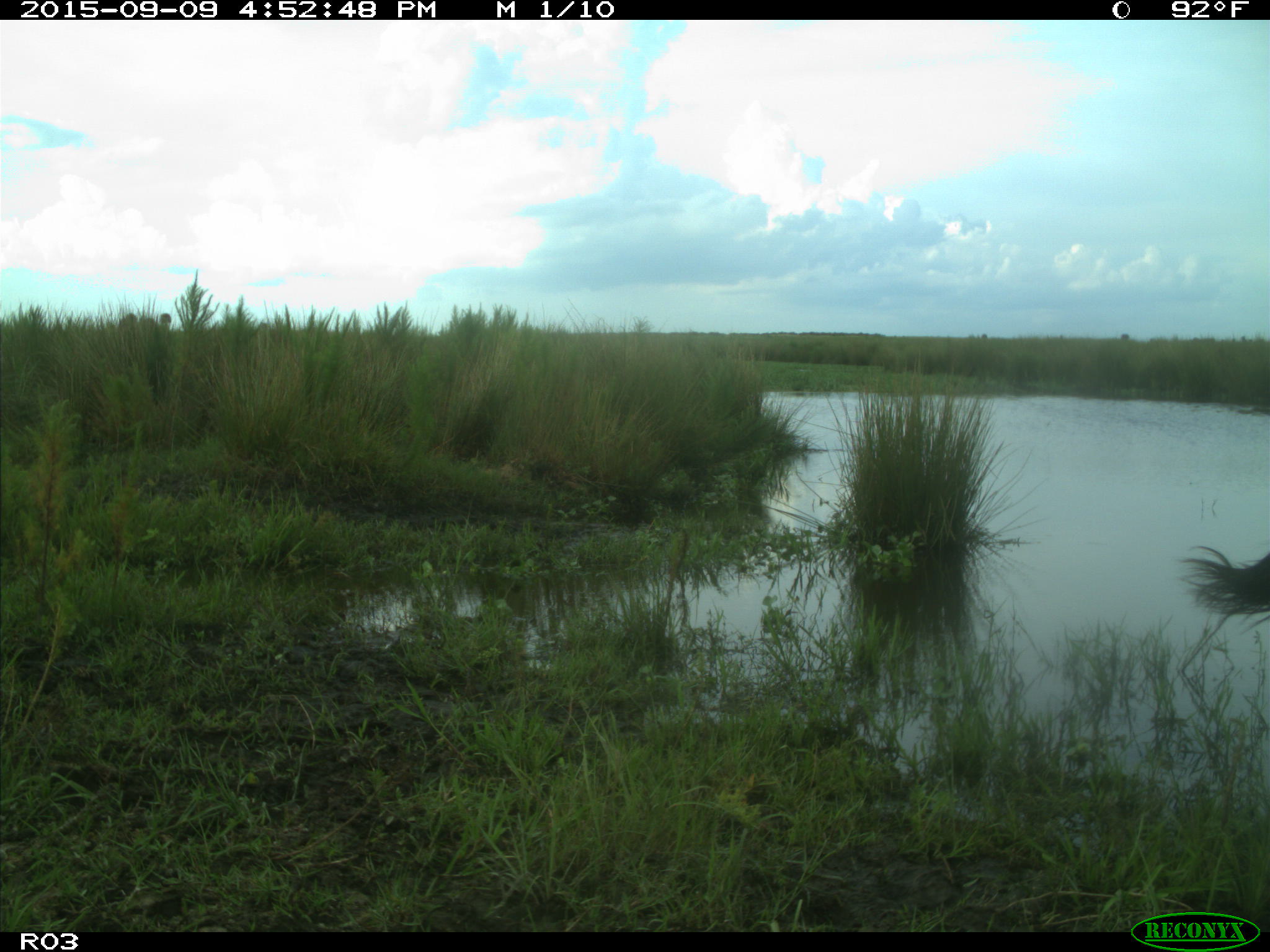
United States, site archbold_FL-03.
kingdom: Animalia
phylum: Chordata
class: Mammalia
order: Artiodactyla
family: Bovidae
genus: Bos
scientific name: Bos taurus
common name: domestic cow